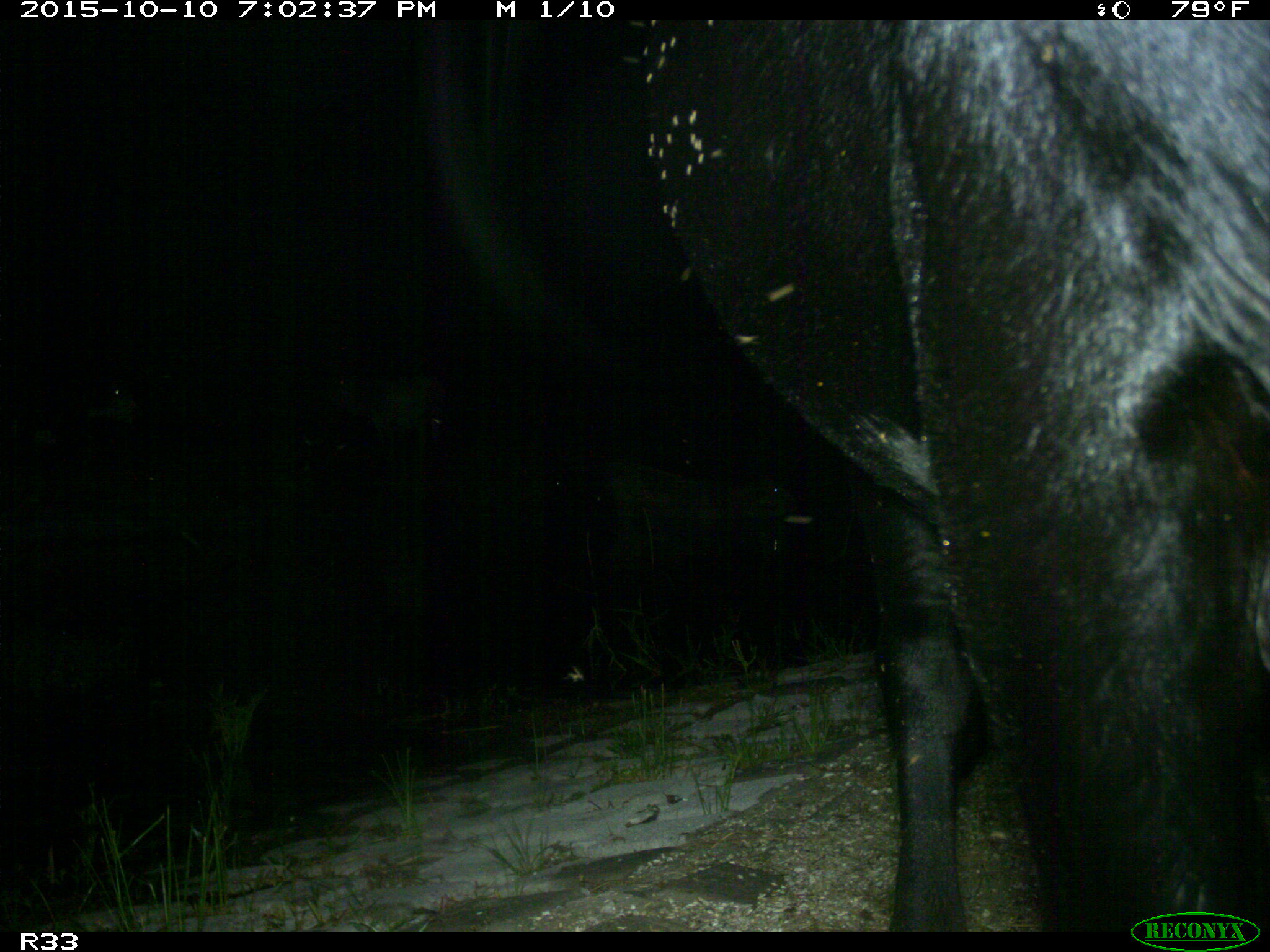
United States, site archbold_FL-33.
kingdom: Animalia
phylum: Chordata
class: Mammalia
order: Artiodactyla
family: Bovidae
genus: Bos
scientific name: Bos taurus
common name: domestic cow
Bos taurus (domestic cow).